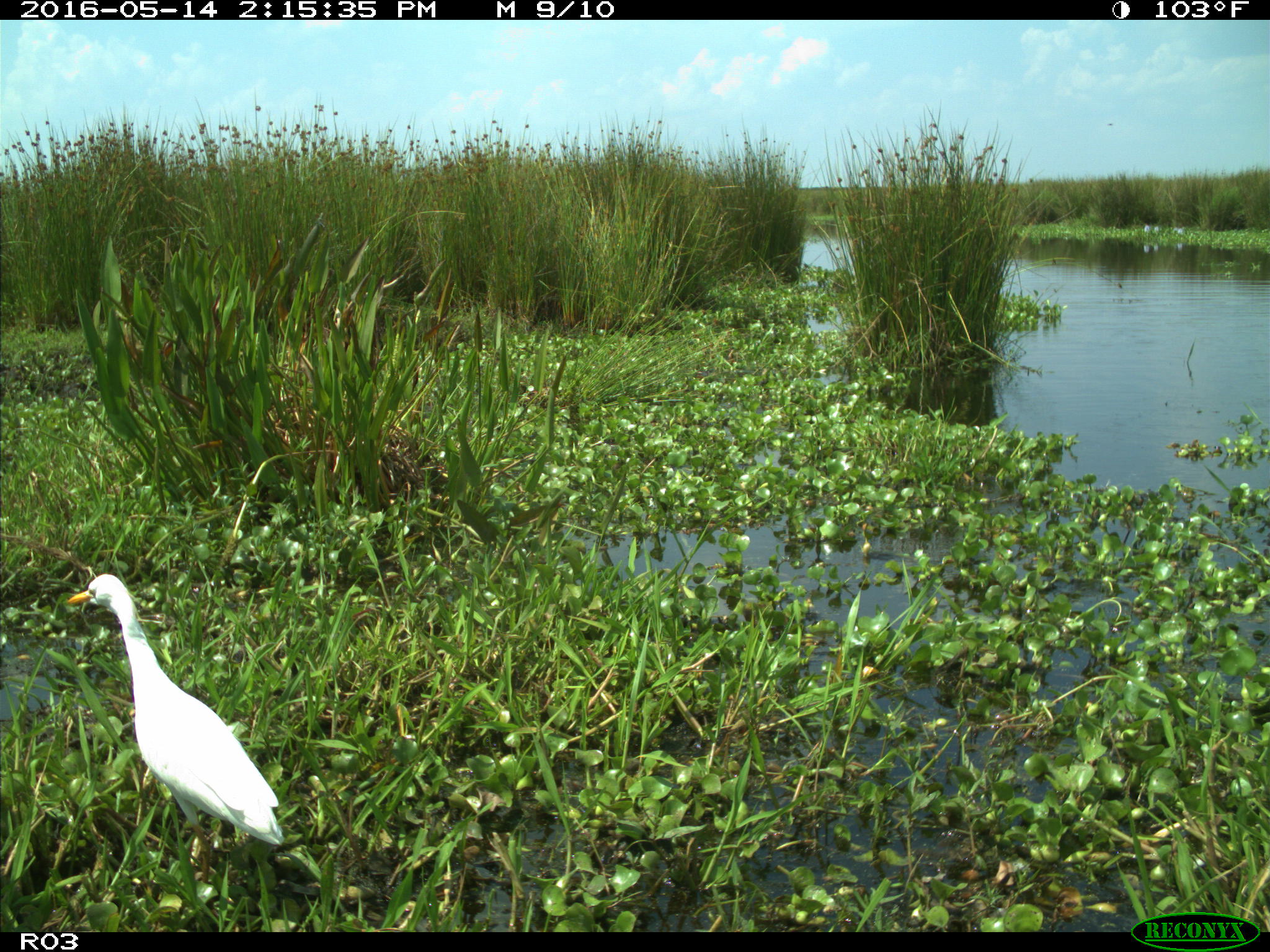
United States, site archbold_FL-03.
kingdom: Animalia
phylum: Chordata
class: Aves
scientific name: Aves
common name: birds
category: unidentified bird